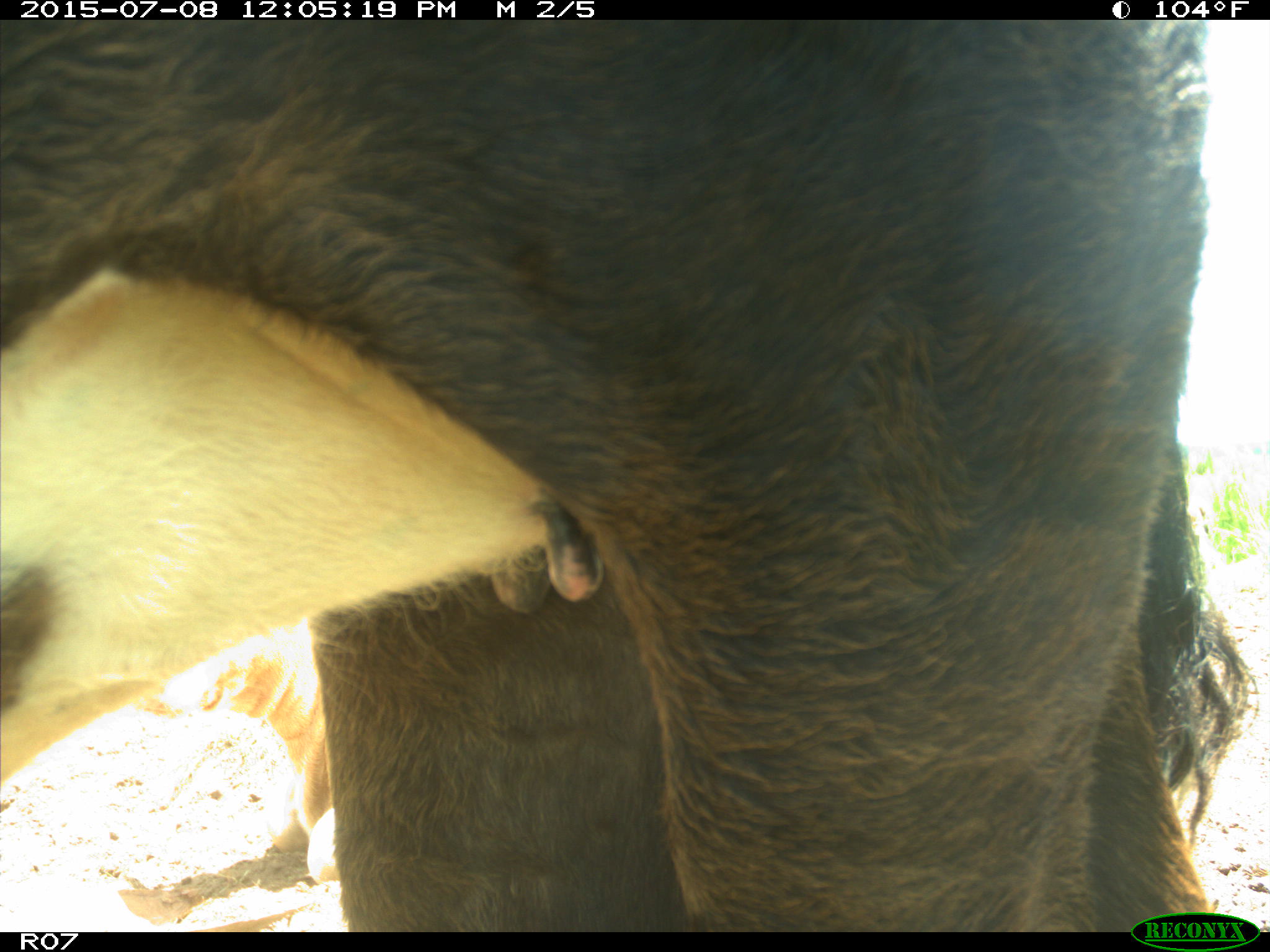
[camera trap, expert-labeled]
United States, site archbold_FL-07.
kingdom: Animalia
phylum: Chordata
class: Mammalia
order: Artiodactyla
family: Bovidae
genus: Bos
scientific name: Bos taurus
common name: domestic cow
Bos taurus (domestic cow).